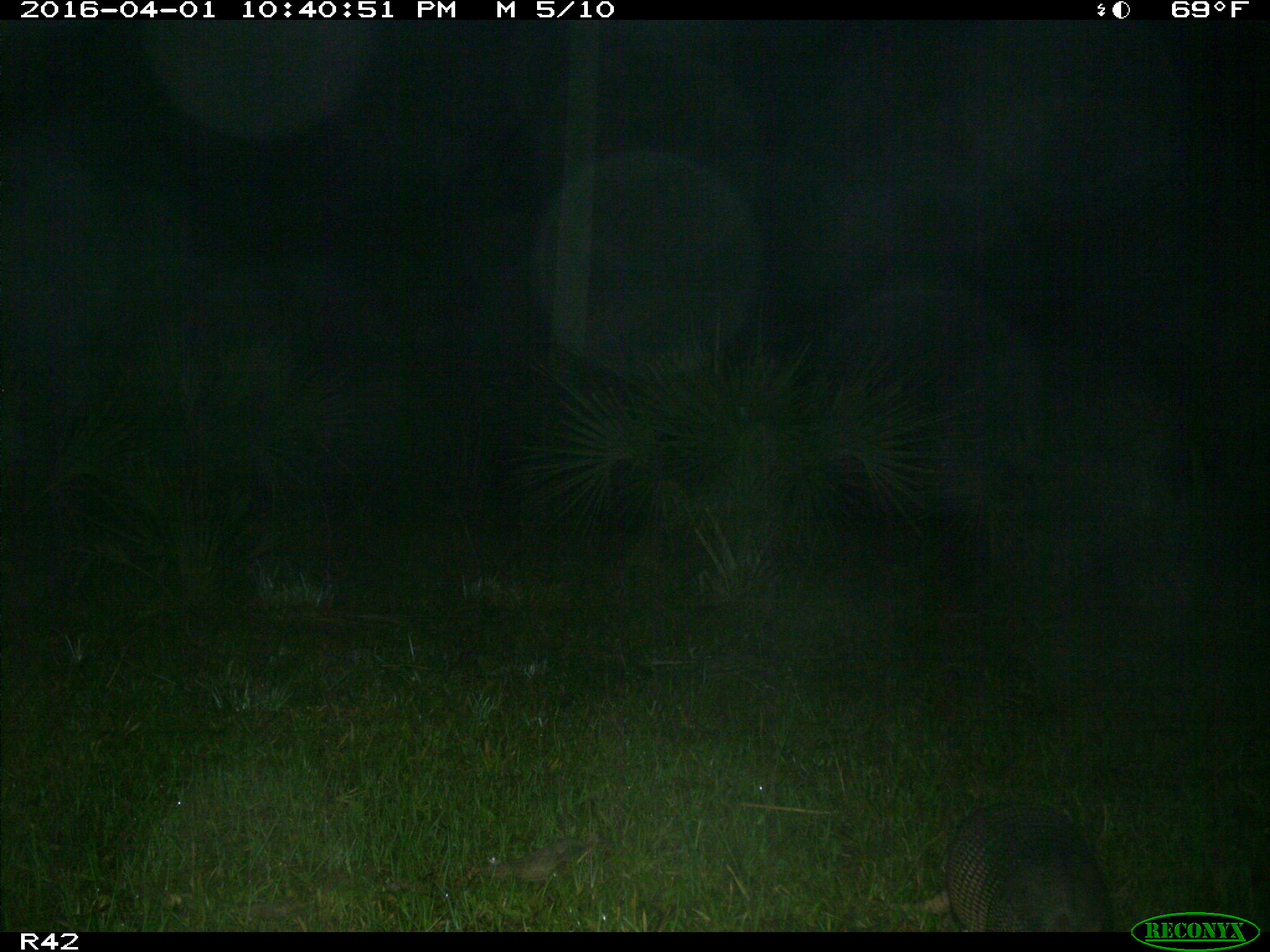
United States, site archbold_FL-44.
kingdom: Animalia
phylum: Chordata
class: Mammalia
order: Cingulata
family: Dasypodidae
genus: Dasypus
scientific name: Dasypus novemcinctus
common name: nine-banded armadillo